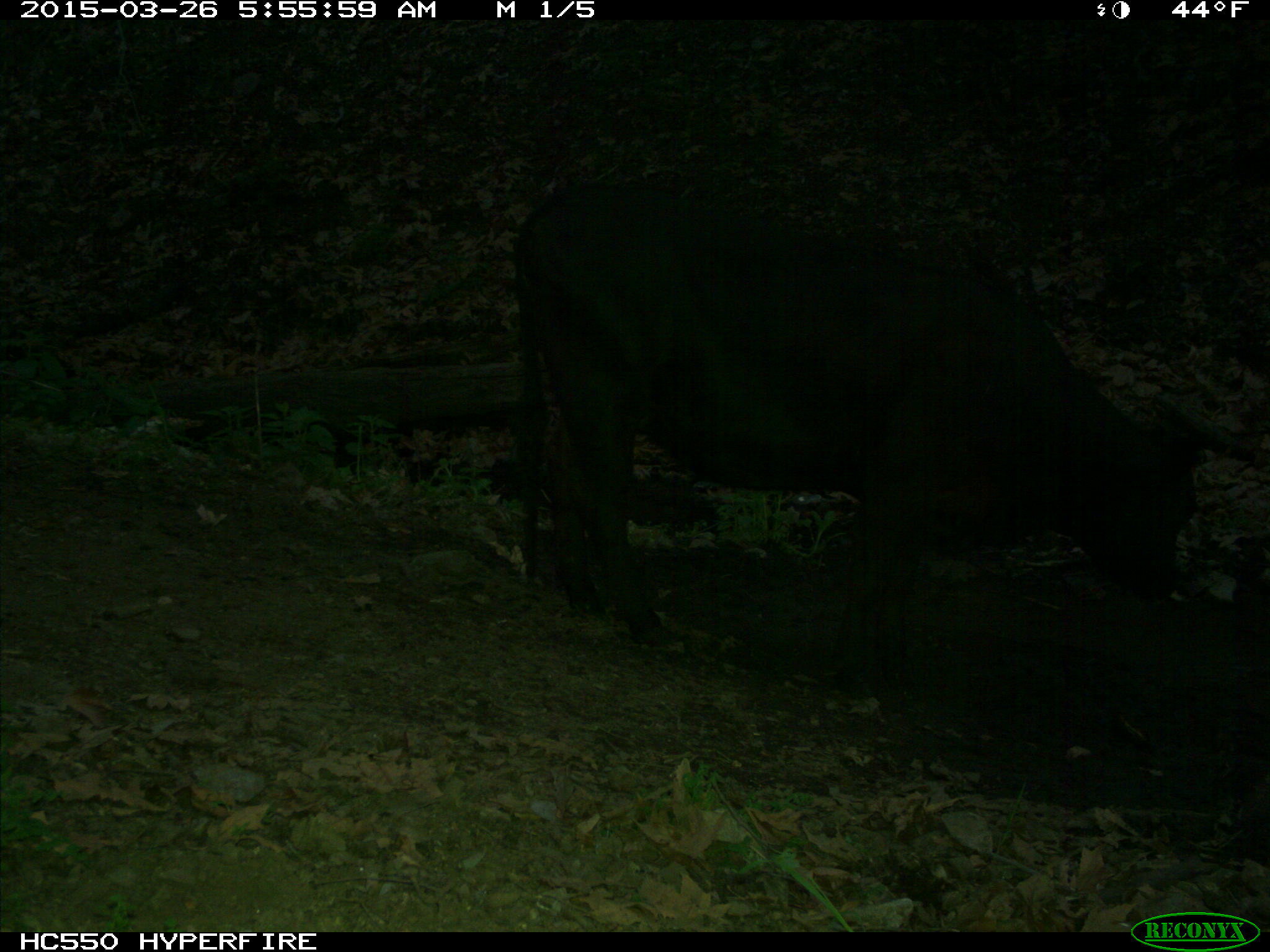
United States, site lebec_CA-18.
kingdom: Animalia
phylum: Chordata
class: Mammalia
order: Artiodactyla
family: Bovidae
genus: Bos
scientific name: Bos taurus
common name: domestic cow